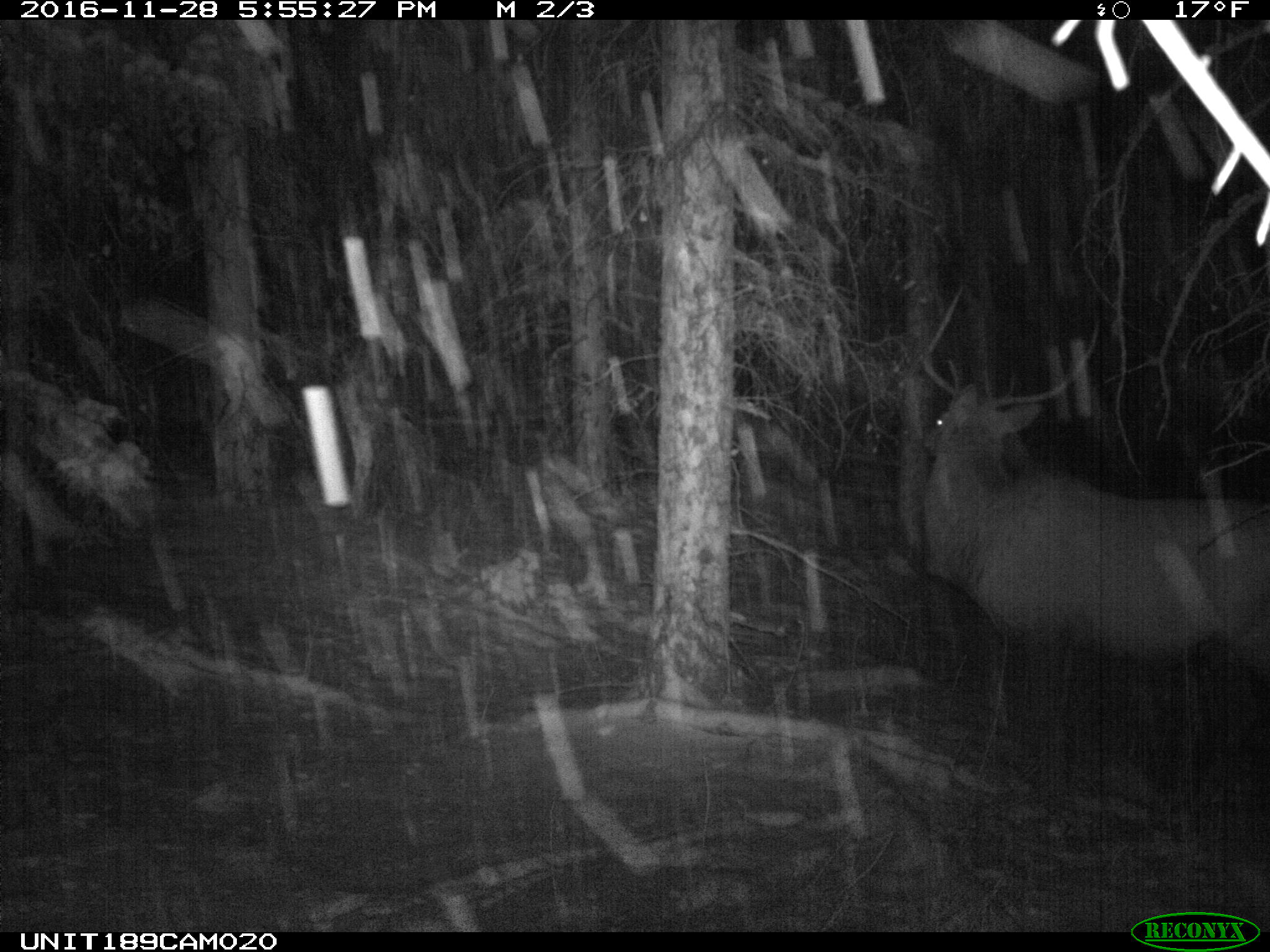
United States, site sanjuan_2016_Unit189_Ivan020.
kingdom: Animalia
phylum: Chordata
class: Mammalia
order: Artiodactyla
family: Cervidae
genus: Cervus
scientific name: Cervus elaphus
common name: red deer